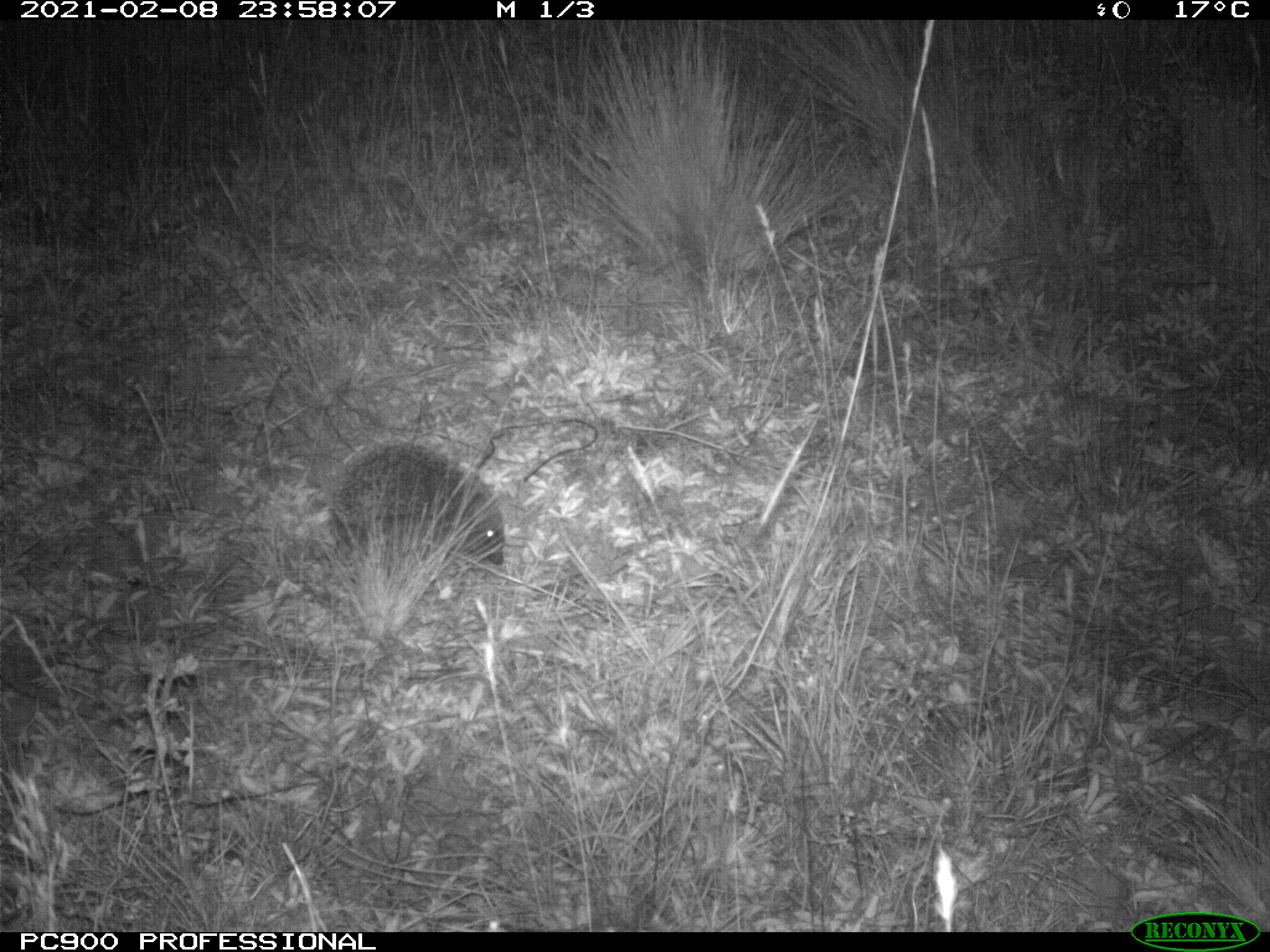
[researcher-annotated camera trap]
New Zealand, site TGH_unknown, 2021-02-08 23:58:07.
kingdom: Animalia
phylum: Chordata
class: Mammalia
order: Eulipotyphla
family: Erinaceidae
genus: Erinaceus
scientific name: Erinaceus europaeus europaeus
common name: european hedgehog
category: hedgehog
Hedgehog (european hedgehog) (Erinaceus europaeus europaeus).